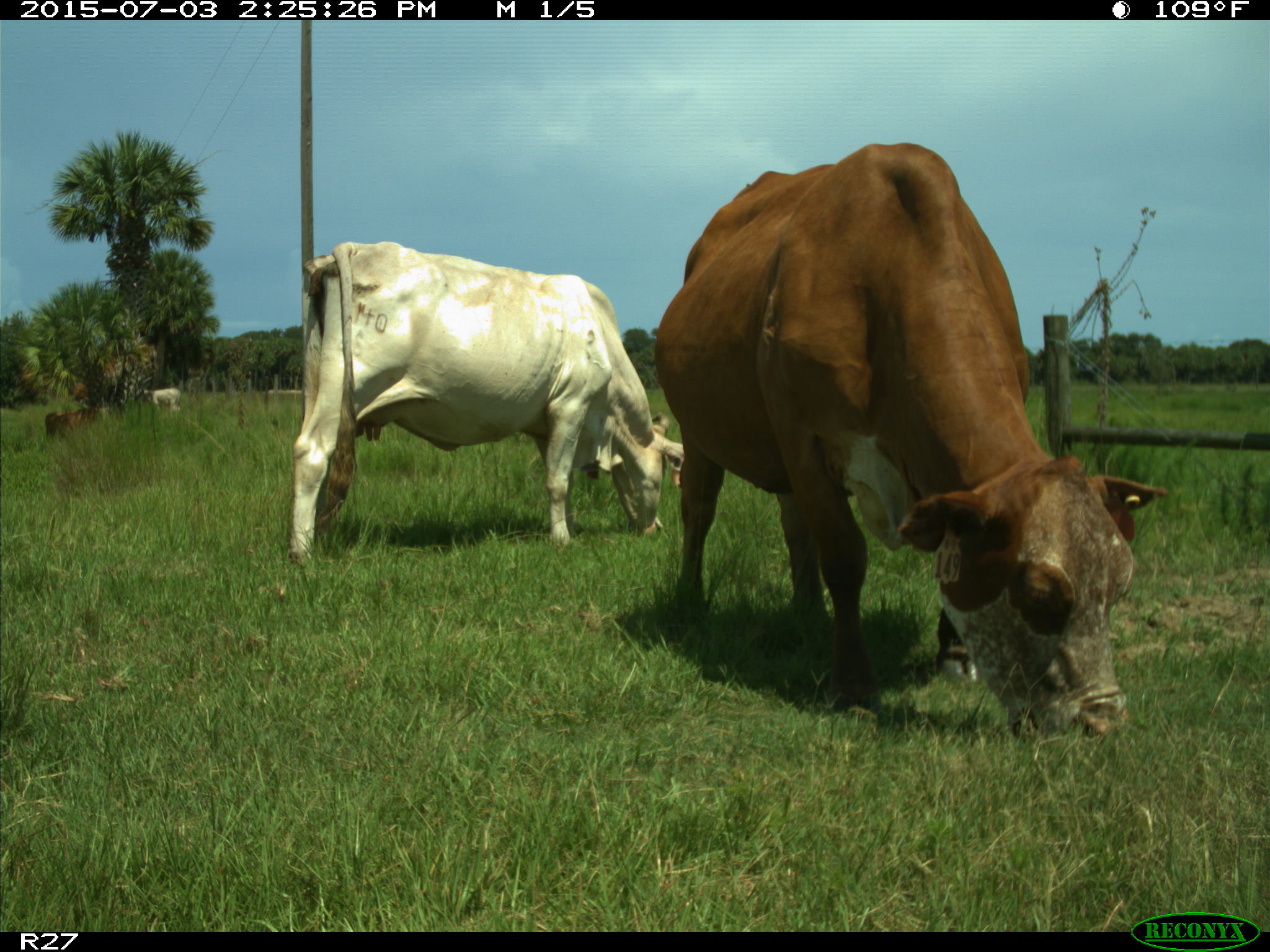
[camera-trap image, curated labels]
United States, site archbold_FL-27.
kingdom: Animalia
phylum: Chordata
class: Mammalia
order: Artiodactyla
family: Bovidae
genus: Bos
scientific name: Bos taurus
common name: domestic cow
Bos taurus (domestic cow).